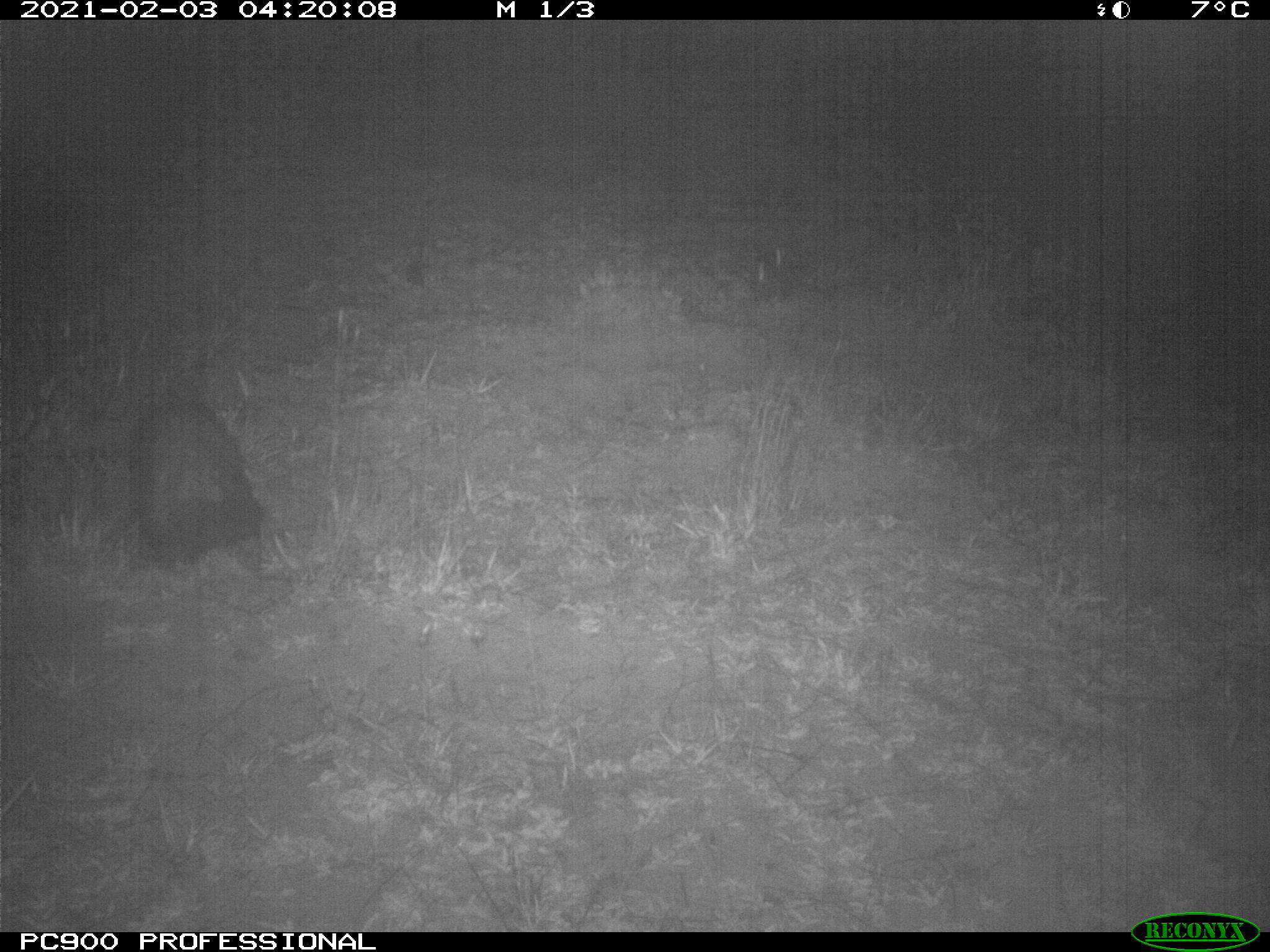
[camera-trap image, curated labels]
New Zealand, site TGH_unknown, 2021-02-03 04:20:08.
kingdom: Animalia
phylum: Chordata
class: Mammalia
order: Carnivora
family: Mustelidae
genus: Mustela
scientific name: Mustela furo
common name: ferret